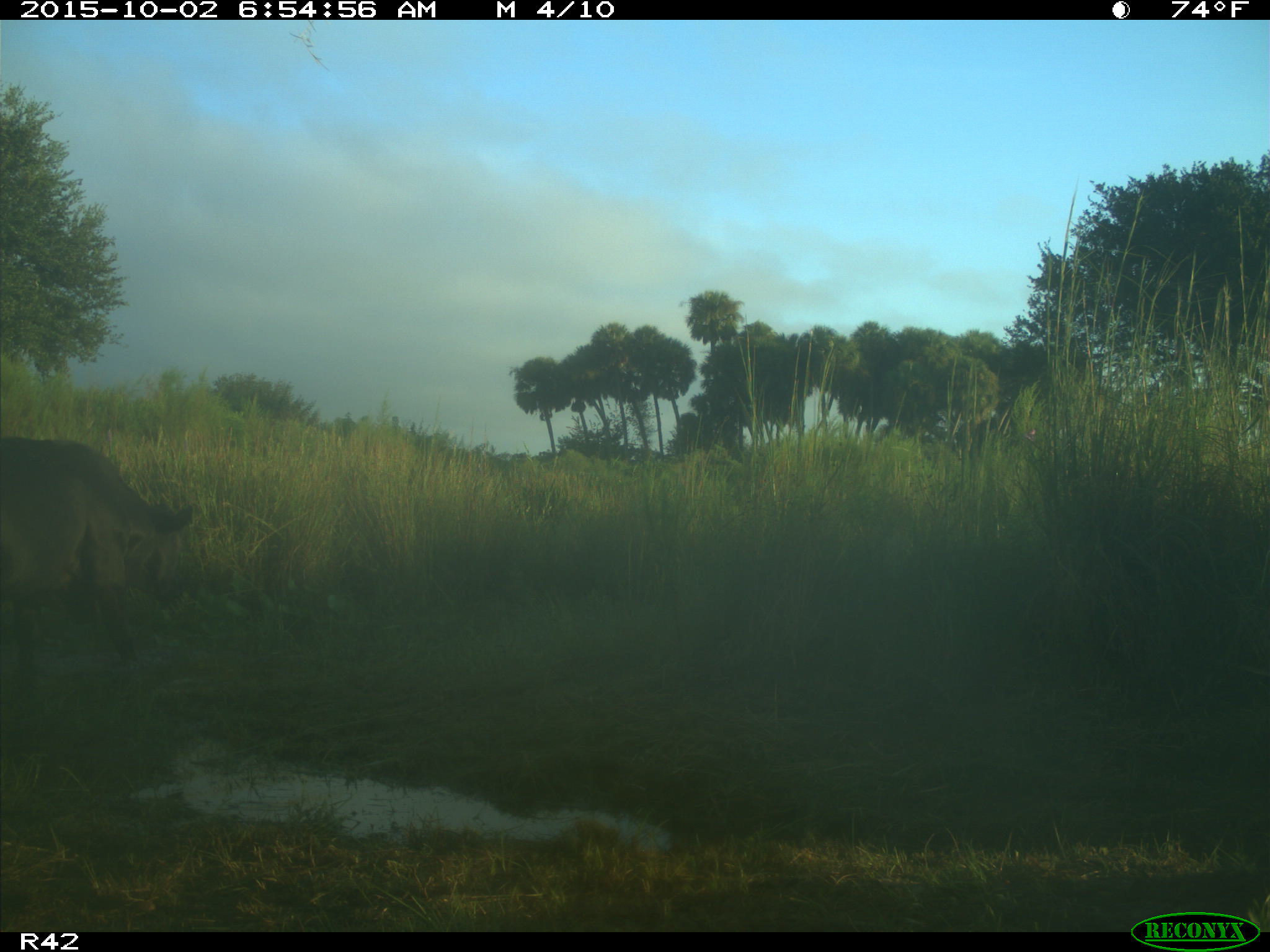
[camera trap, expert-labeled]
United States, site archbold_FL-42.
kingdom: Animalia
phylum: Chordata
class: Mammalia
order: Artiodactyla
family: Bovidae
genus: Bos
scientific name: Bos taurus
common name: domestic cow